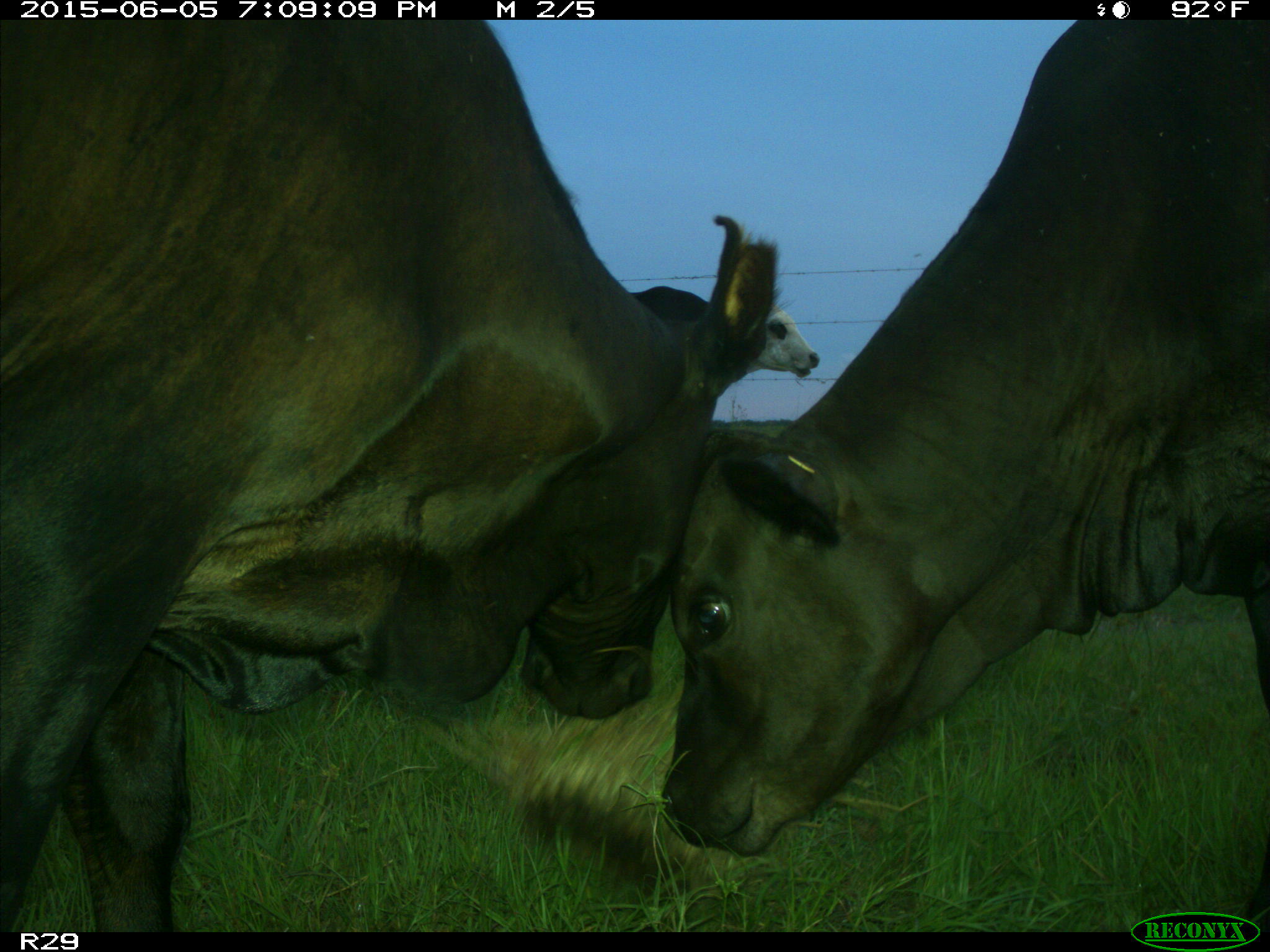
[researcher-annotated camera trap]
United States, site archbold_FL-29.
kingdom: Animalia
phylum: Chordata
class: Mammalia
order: Artiodactyla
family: Bovidae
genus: Bos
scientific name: Bos taurus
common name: domestic cow